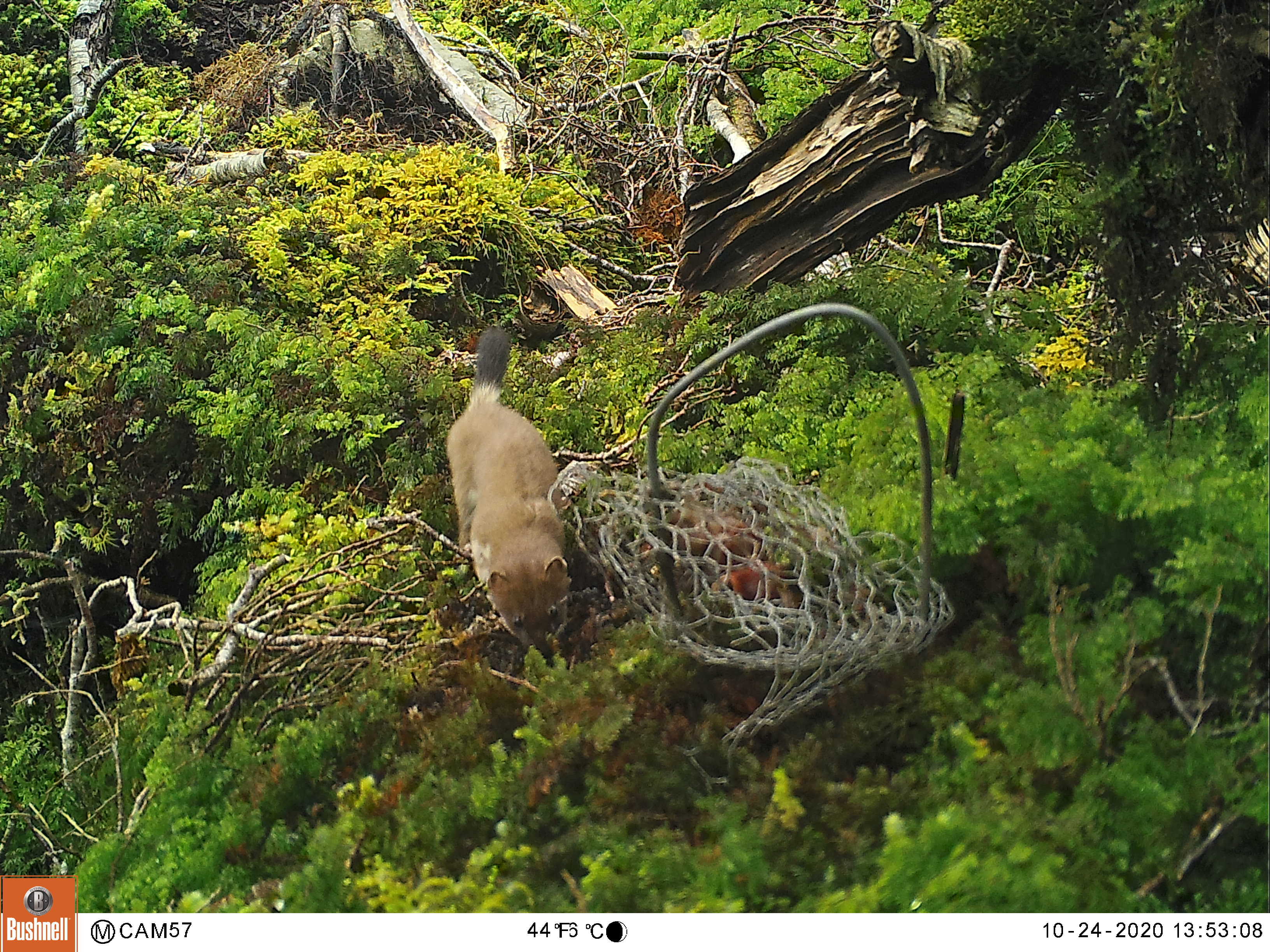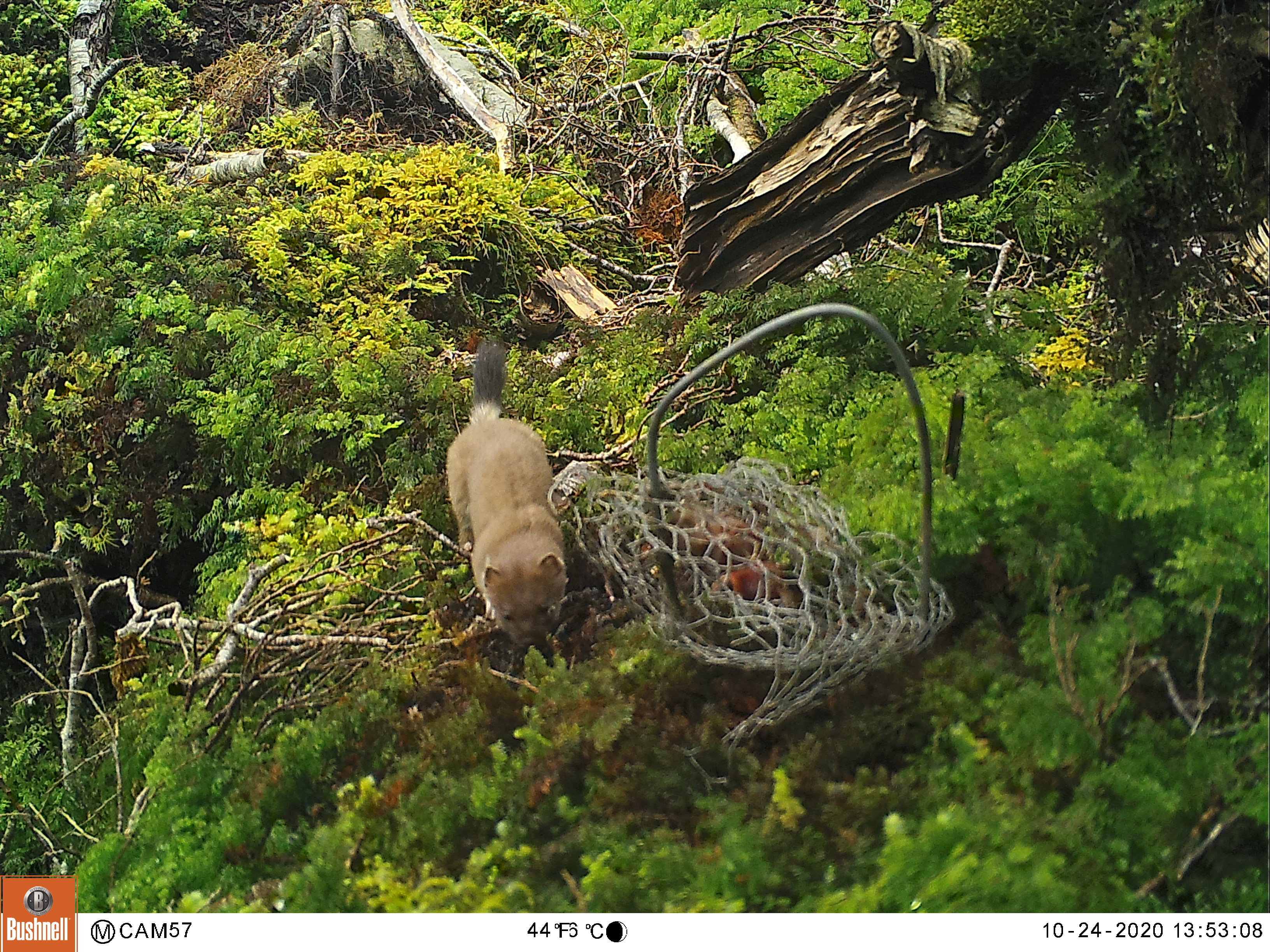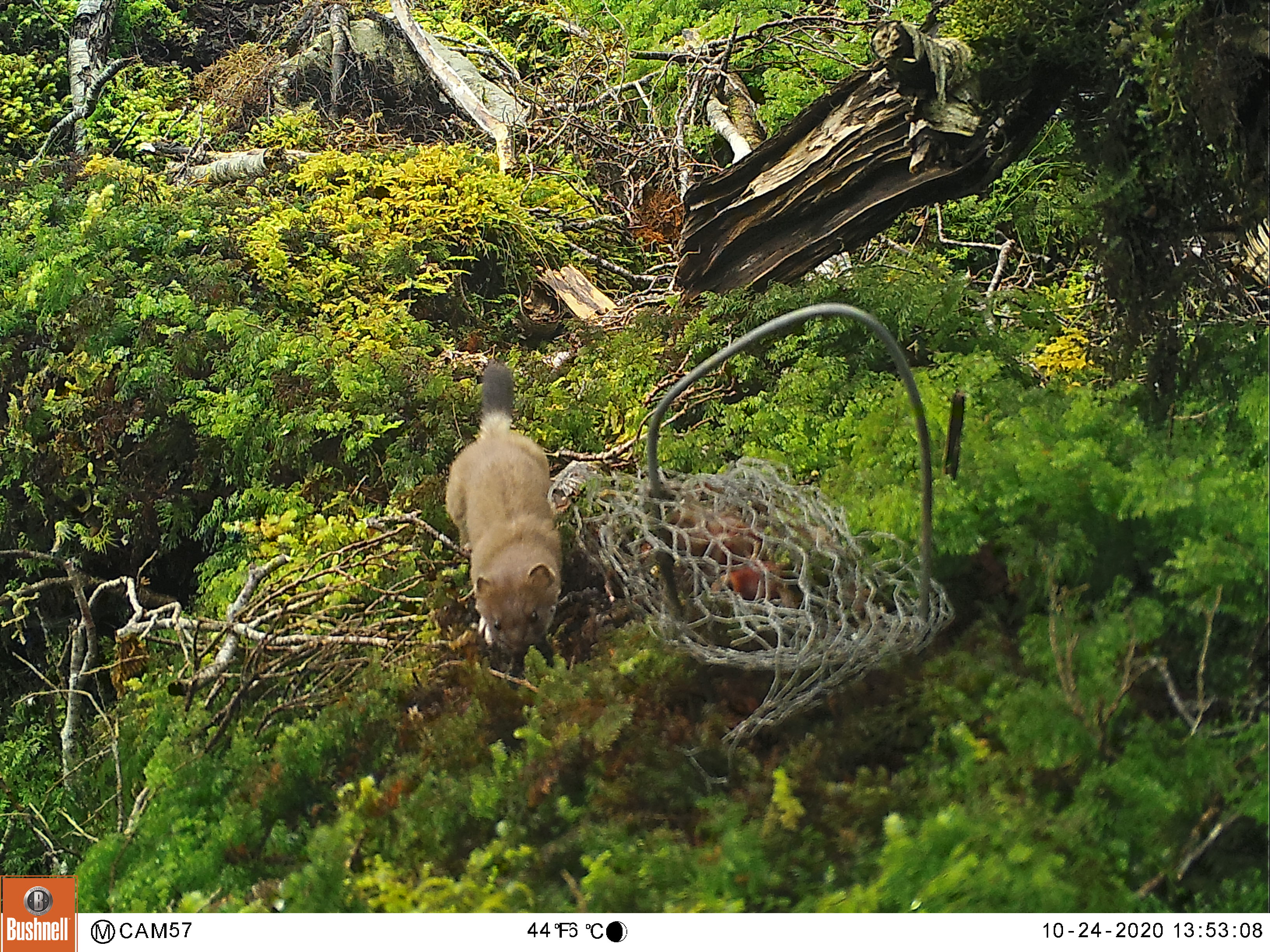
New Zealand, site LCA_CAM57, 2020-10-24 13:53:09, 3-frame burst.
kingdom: Animalia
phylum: Chordata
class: Mammalia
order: Carnivora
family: Mustelidae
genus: Mustela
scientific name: Mustela erminea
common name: stoat